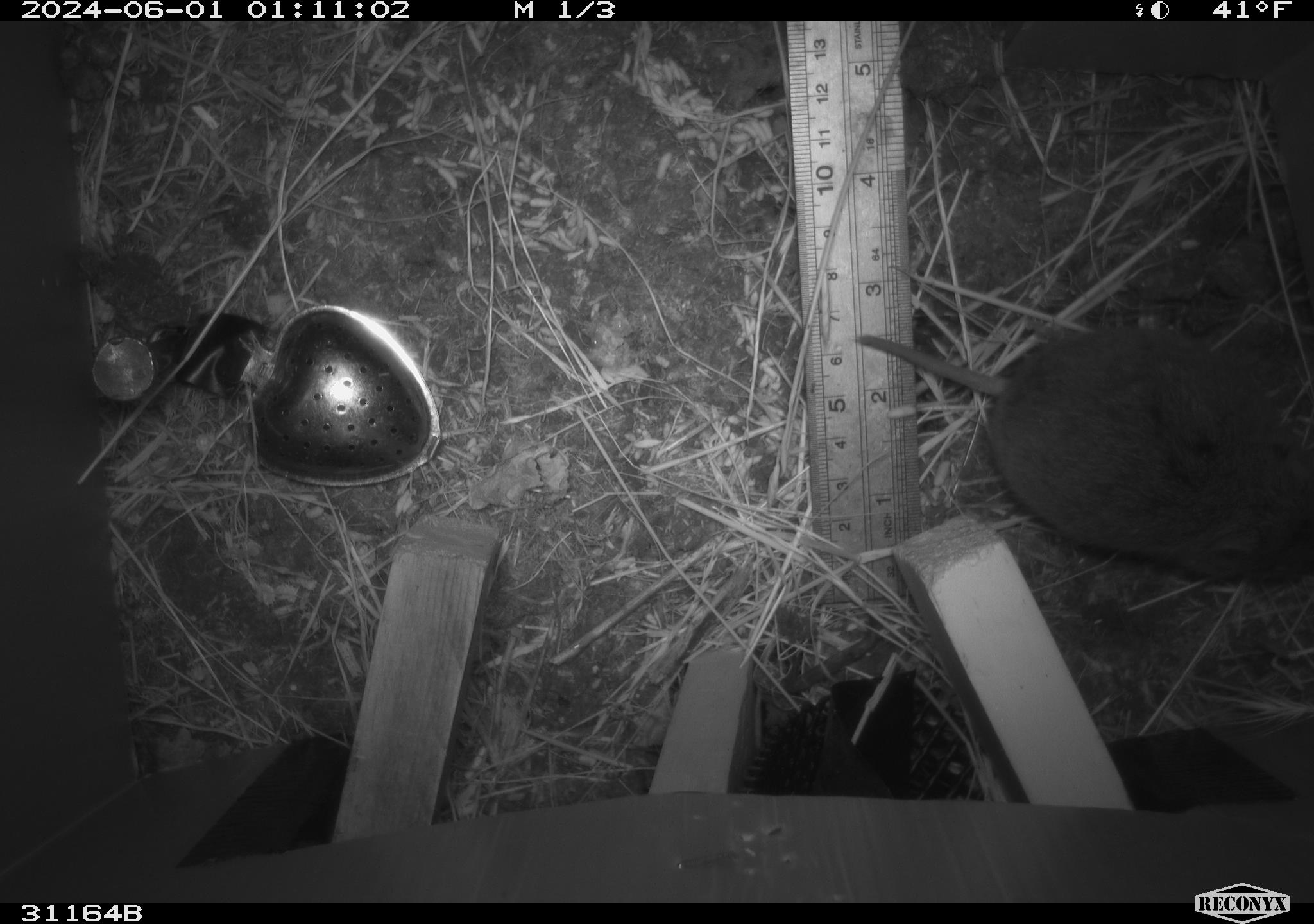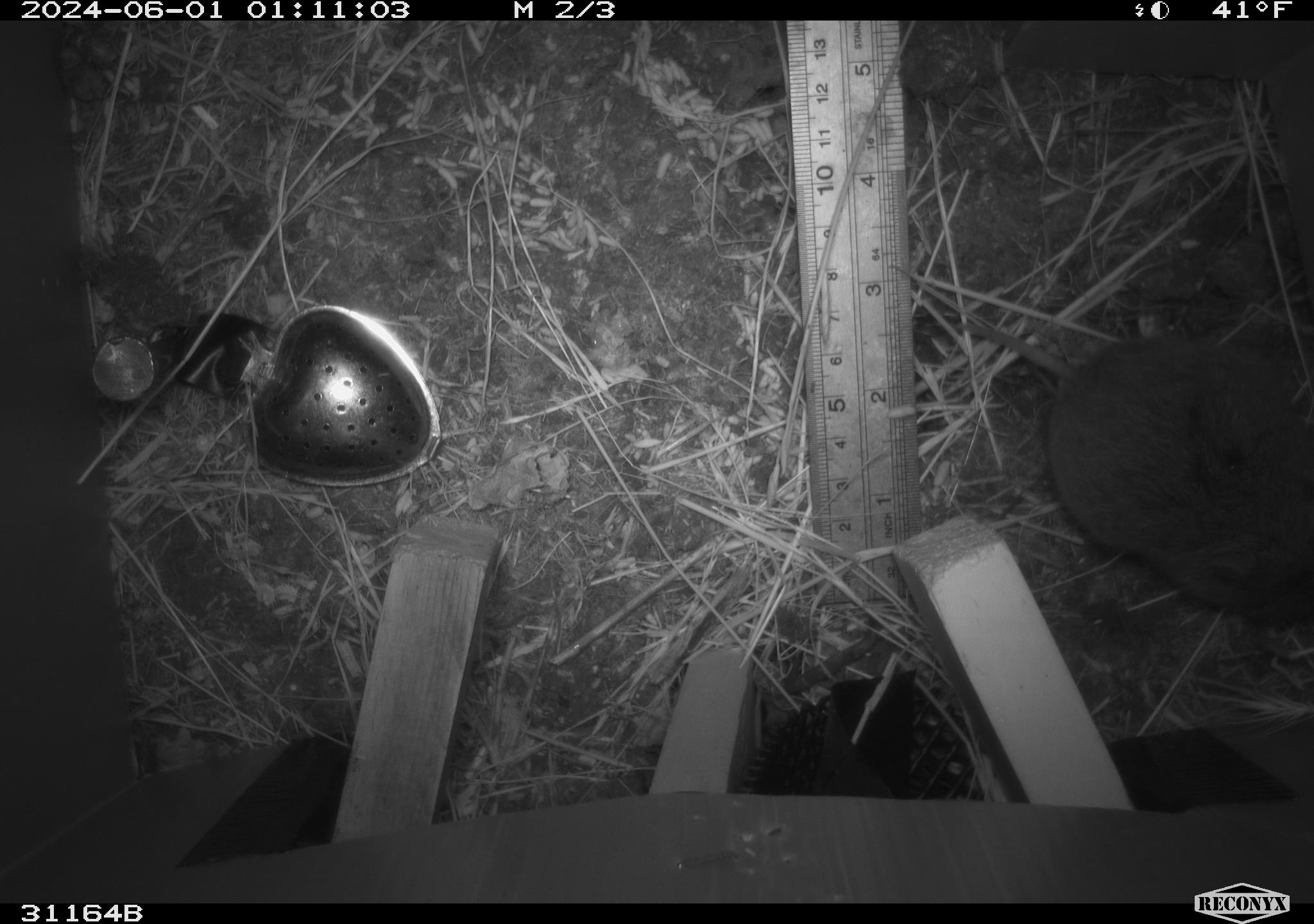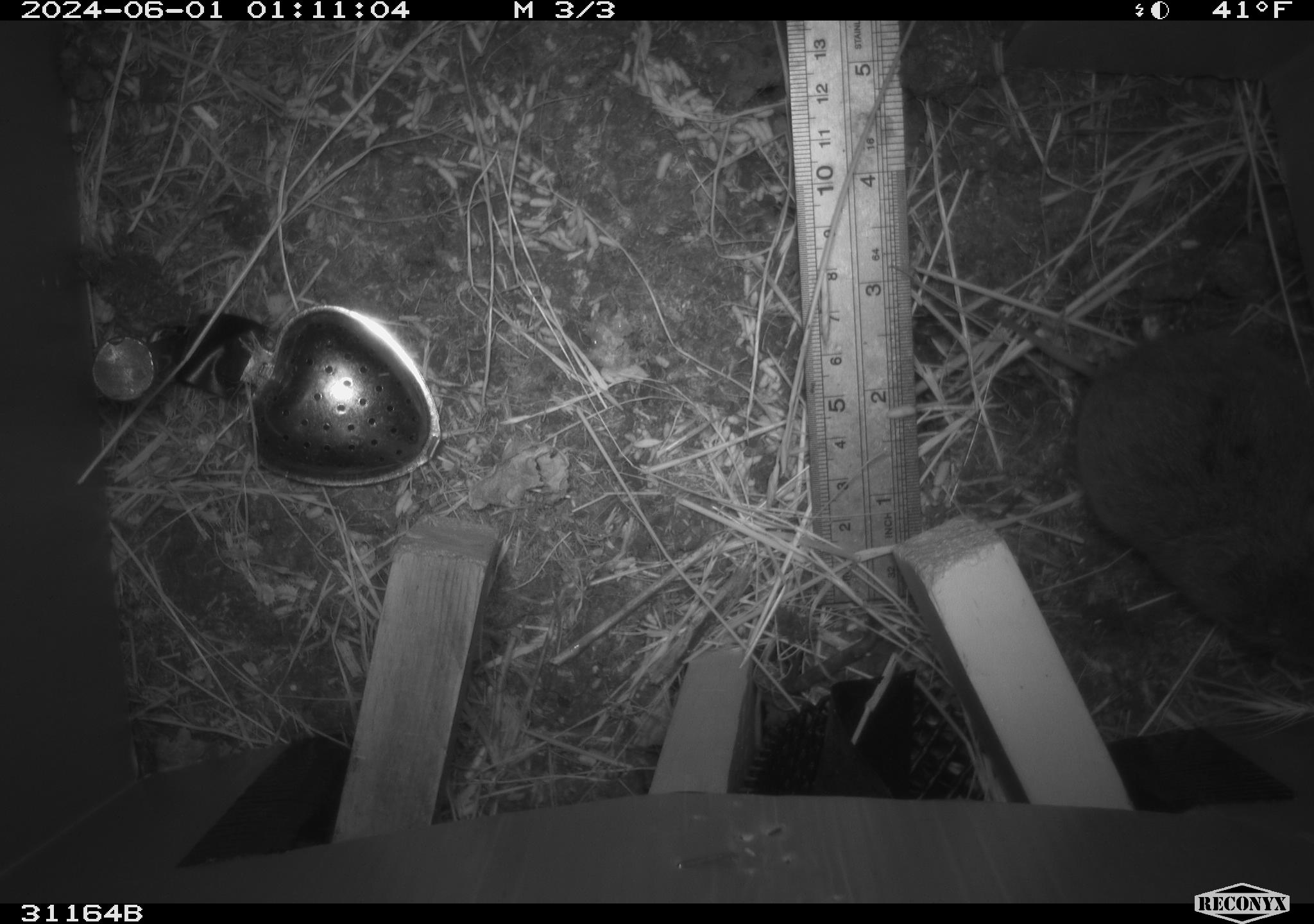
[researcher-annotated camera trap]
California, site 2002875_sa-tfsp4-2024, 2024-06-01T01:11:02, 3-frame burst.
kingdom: Animalia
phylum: Chordata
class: Mammalia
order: Rodentia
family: Cricetidae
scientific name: Arvicolinae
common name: voles, lemmings, and muskrats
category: arvicolinae subfamily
Arvicolinae subfamily (voles, lemmings, and muskrats) (Arvicolinae).